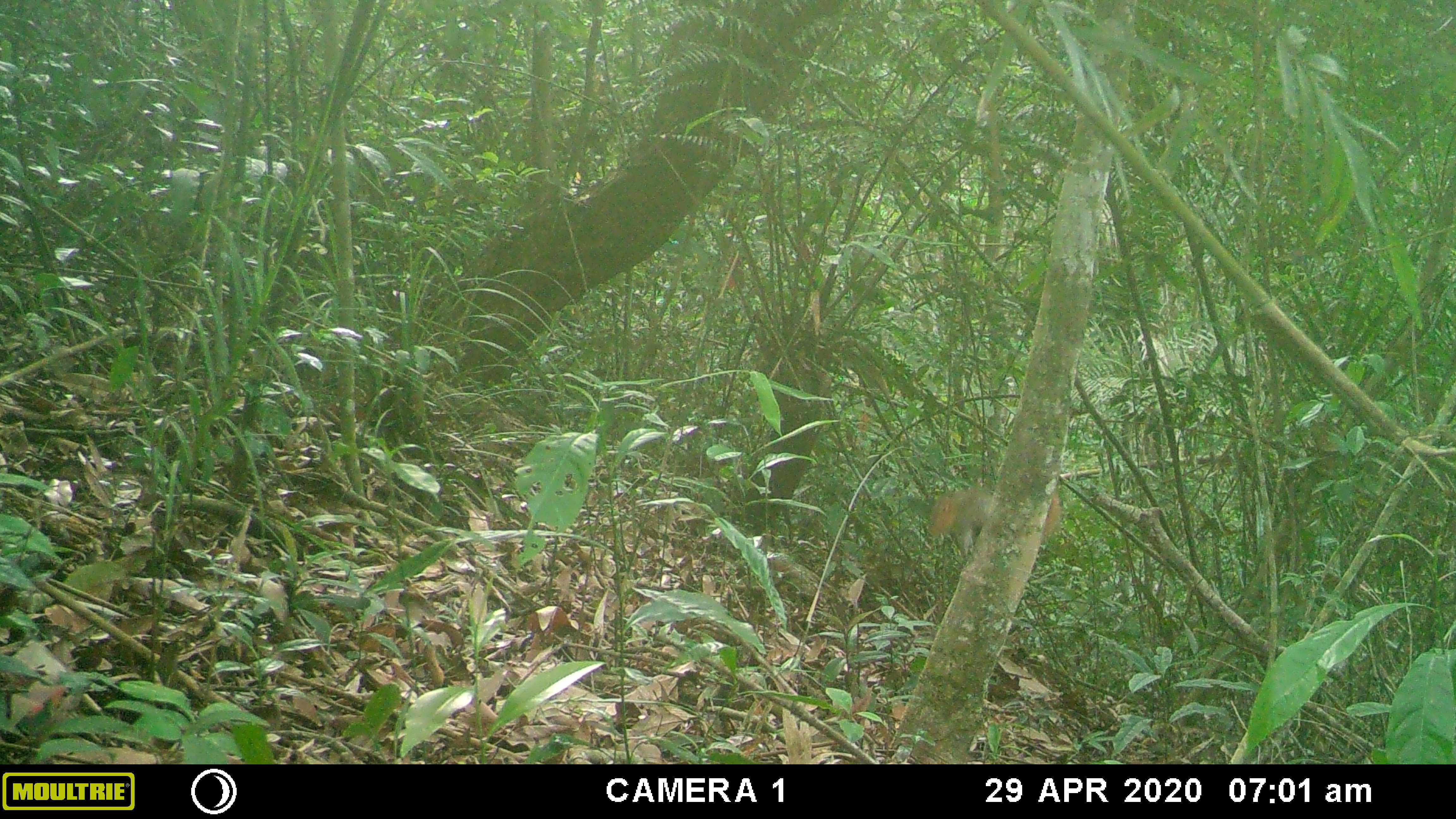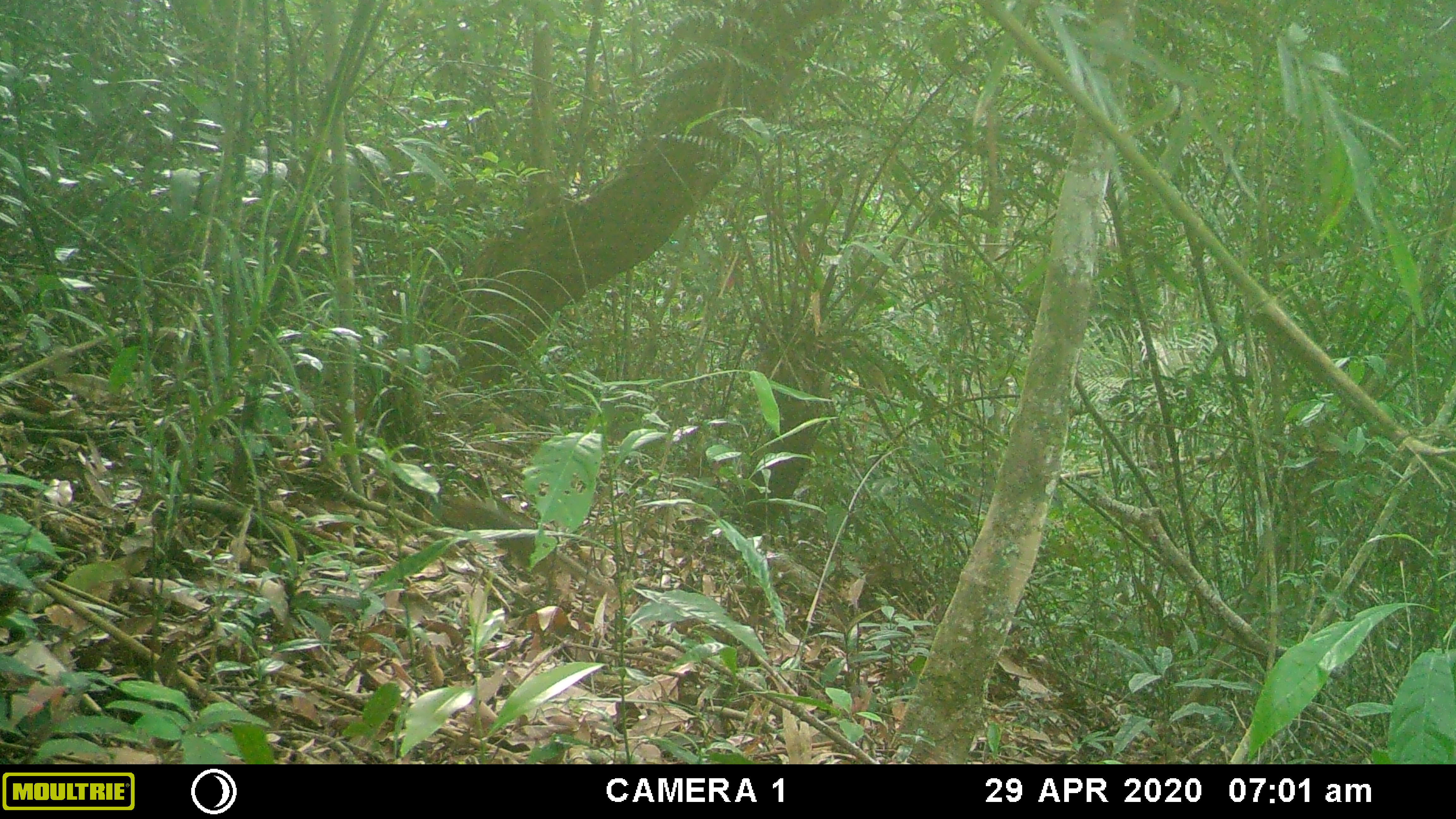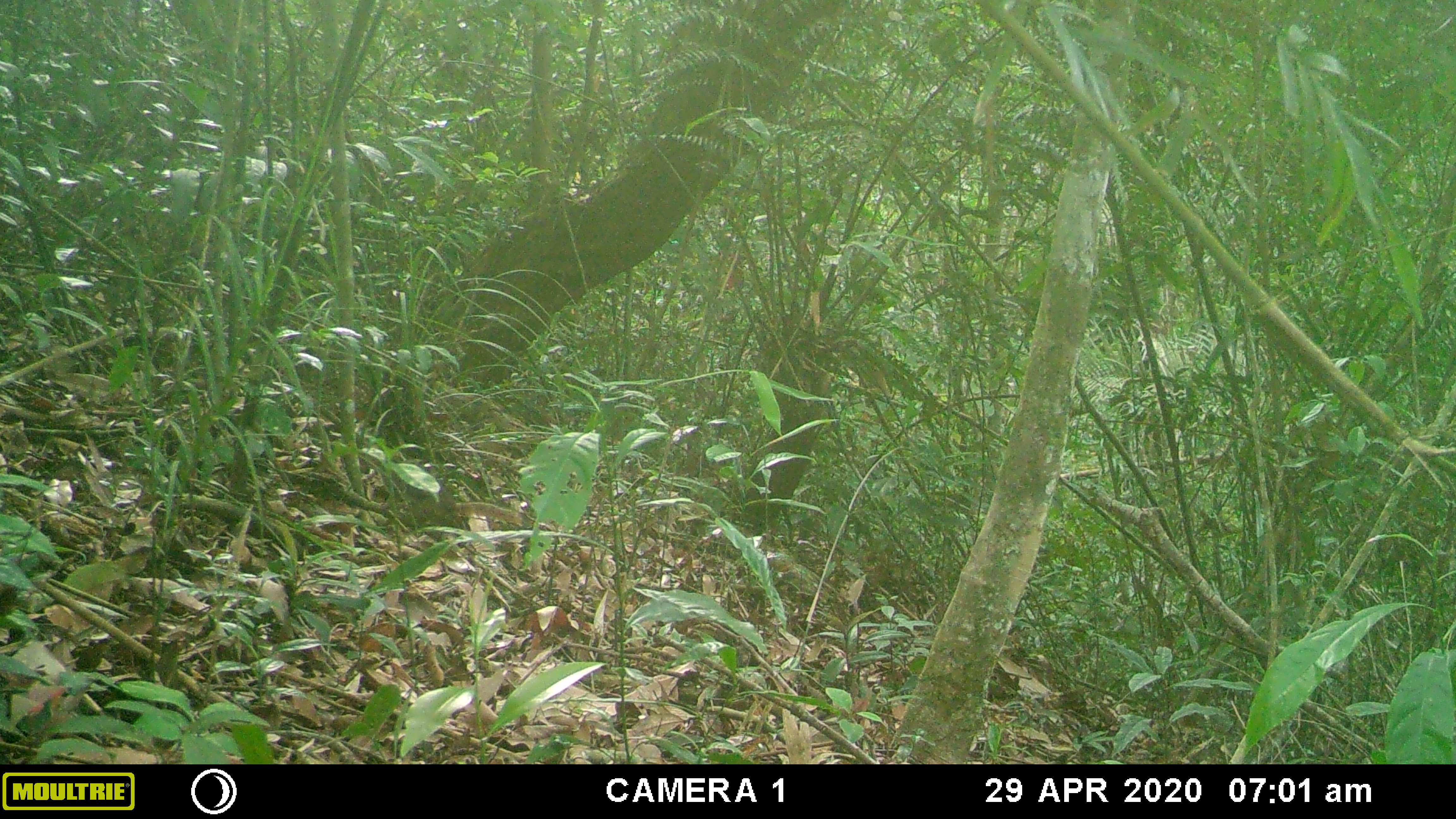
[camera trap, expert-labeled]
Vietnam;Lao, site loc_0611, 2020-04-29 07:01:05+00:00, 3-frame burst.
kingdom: Animalia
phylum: Chordata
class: Mammalia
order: Scandentia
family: Tupaiidae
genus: Tupaia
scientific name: Tupaia belangeri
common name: northern treeshrew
Northern treeshrew (Tupaia belangeri). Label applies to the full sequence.